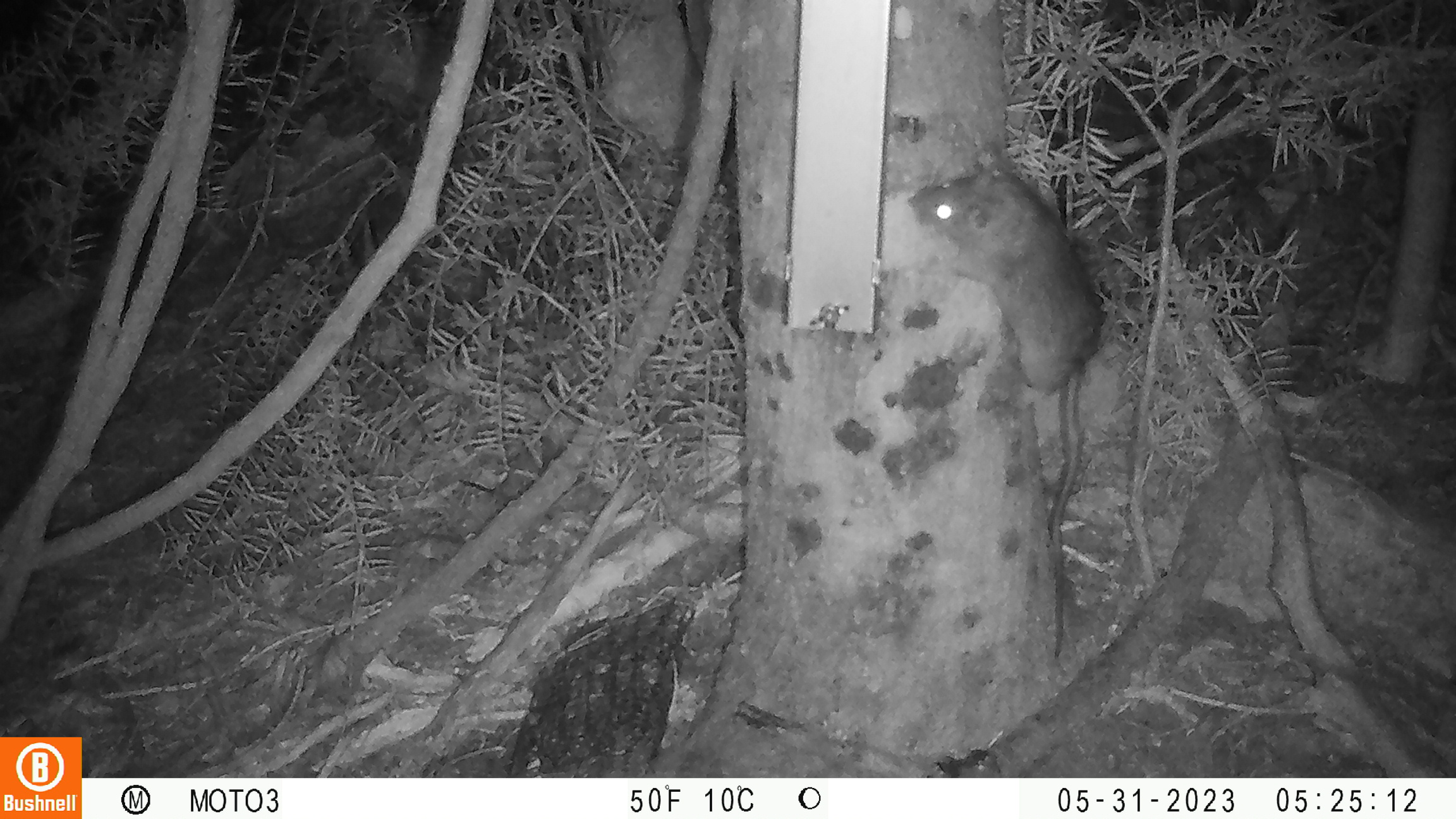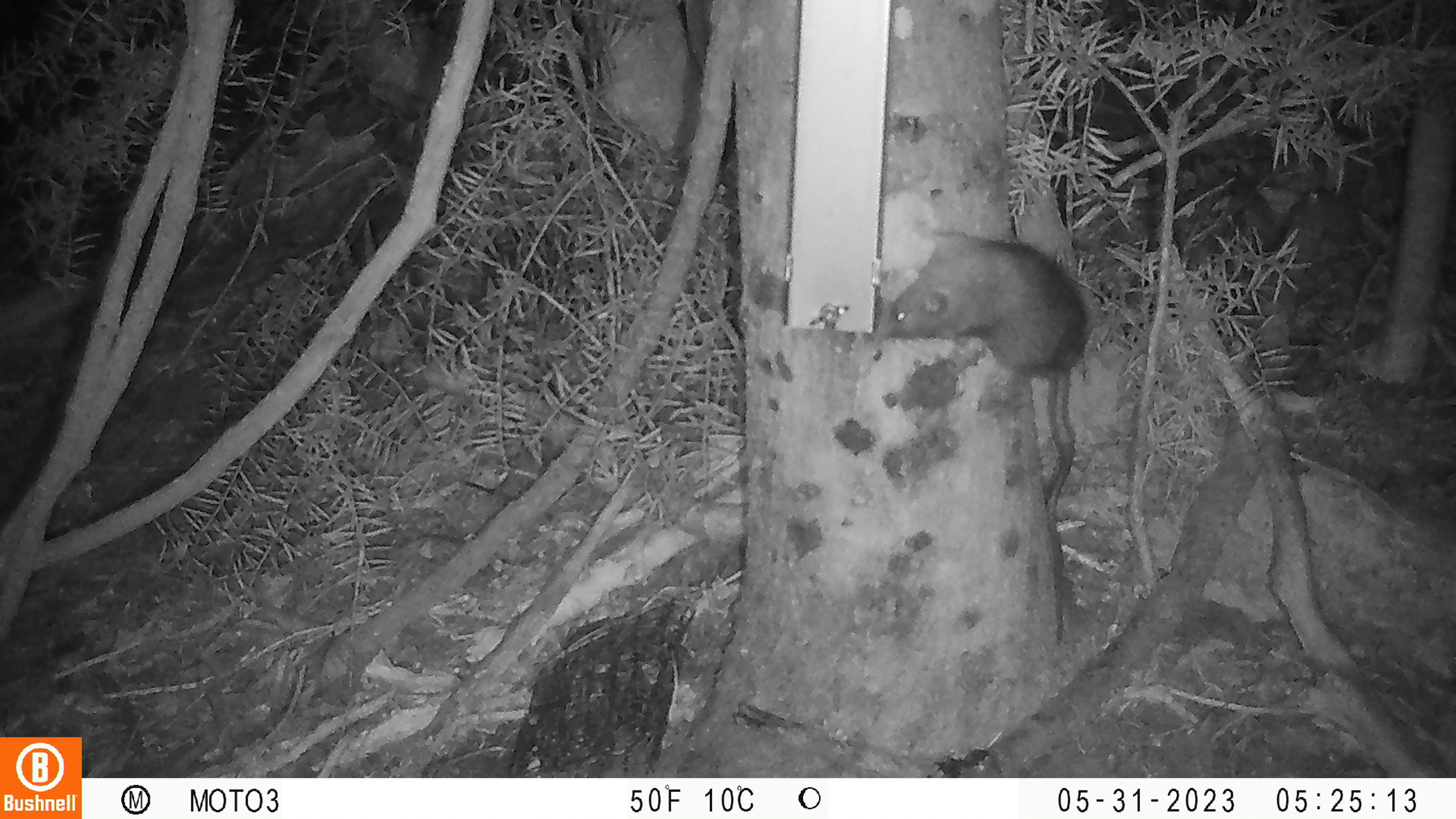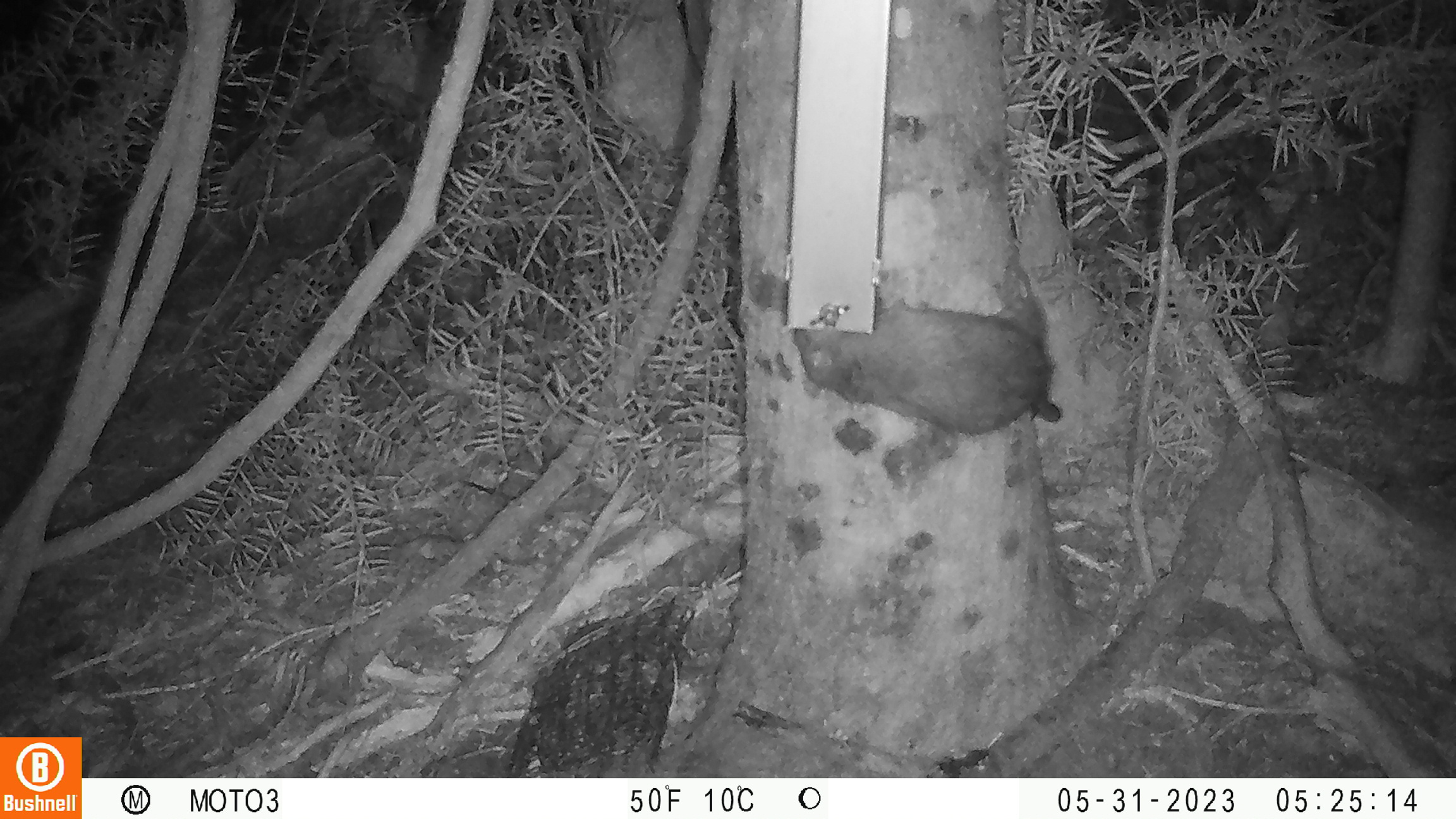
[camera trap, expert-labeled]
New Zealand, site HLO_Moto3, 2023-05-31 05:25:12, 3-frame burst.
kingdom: Animalia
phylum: Chordata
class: Mammalia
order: Rodentia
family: Muridae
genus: Rattus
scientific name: Rattus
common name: rat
Rat (Rattus).